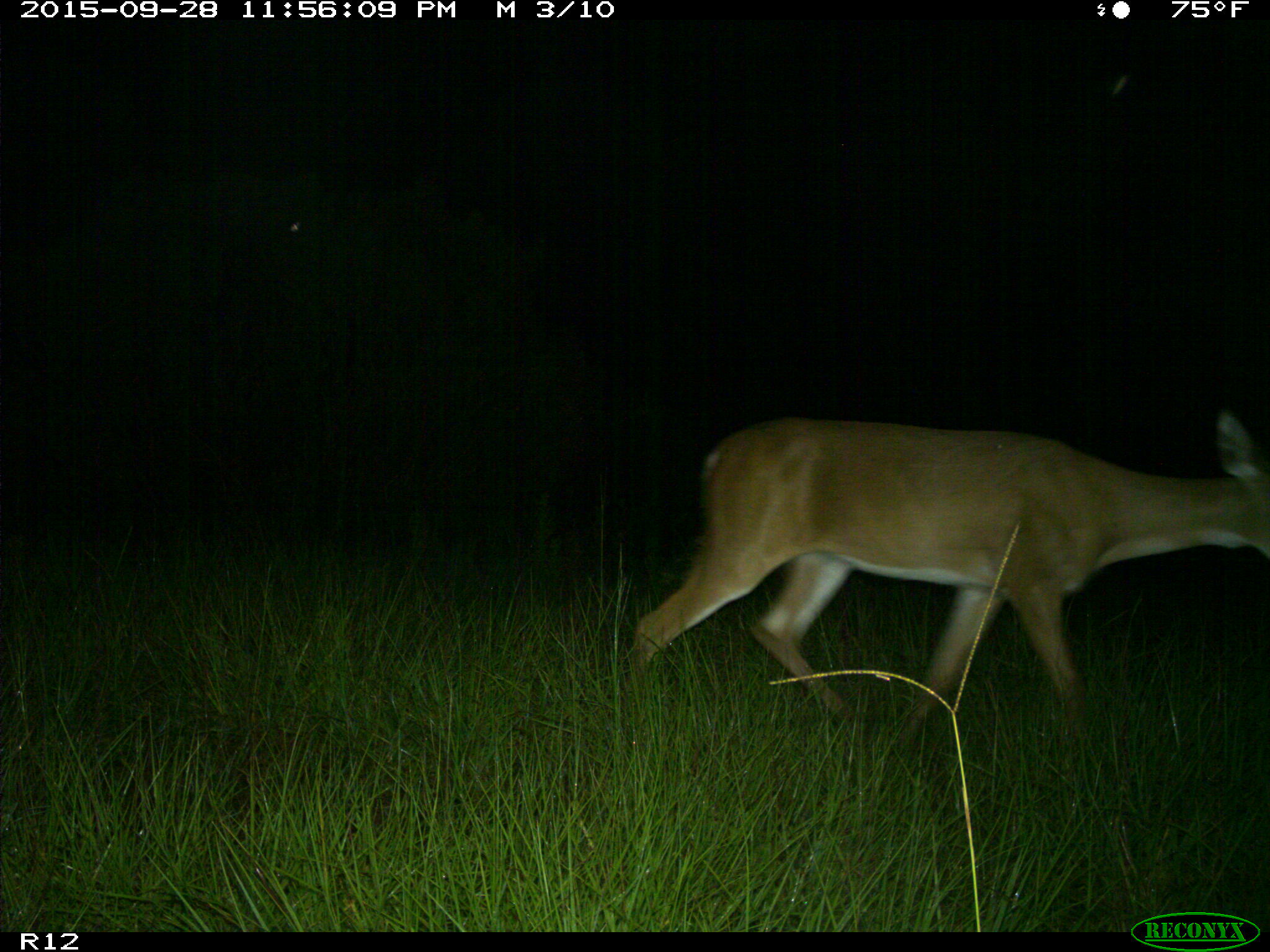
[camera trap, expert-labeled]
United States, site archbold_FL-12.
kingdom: Animalia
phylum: Chordata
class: Mammalia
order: Artiodactyla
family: Cervidae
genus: Odocoileus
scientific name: Odocoileus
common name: deer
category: unidentified deer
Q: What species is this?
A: Unidentified deer (deer) (Odocoileus).